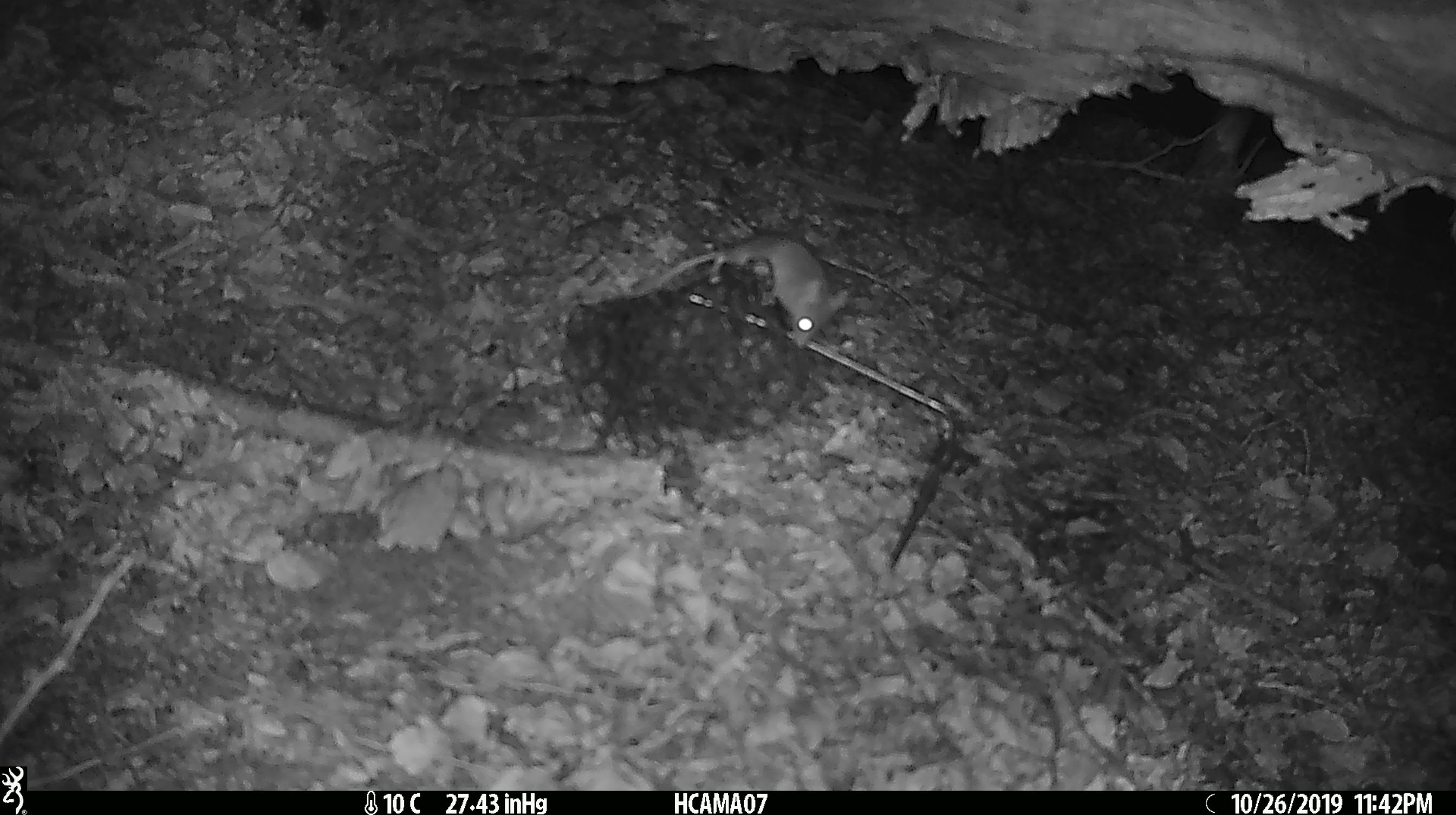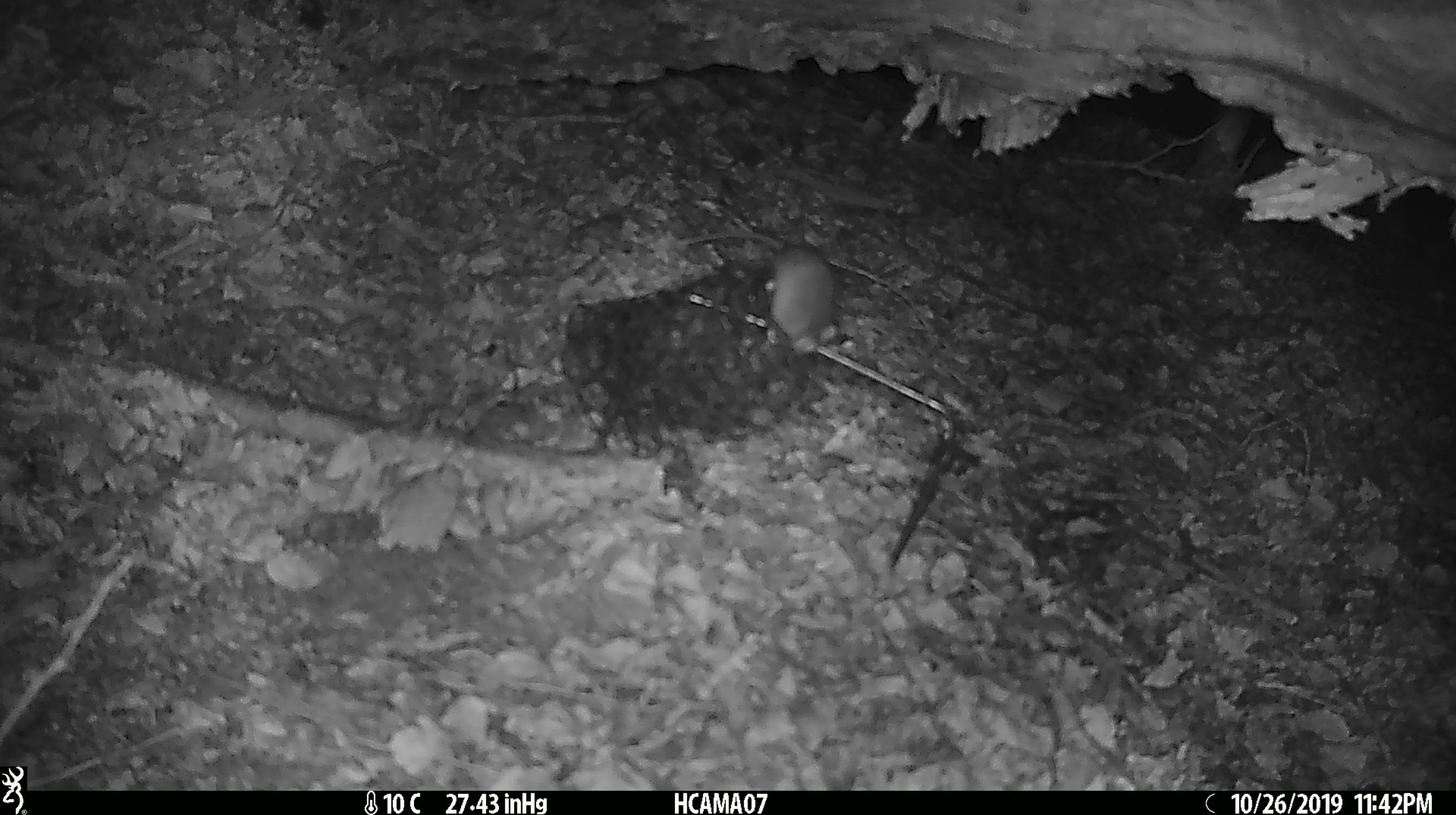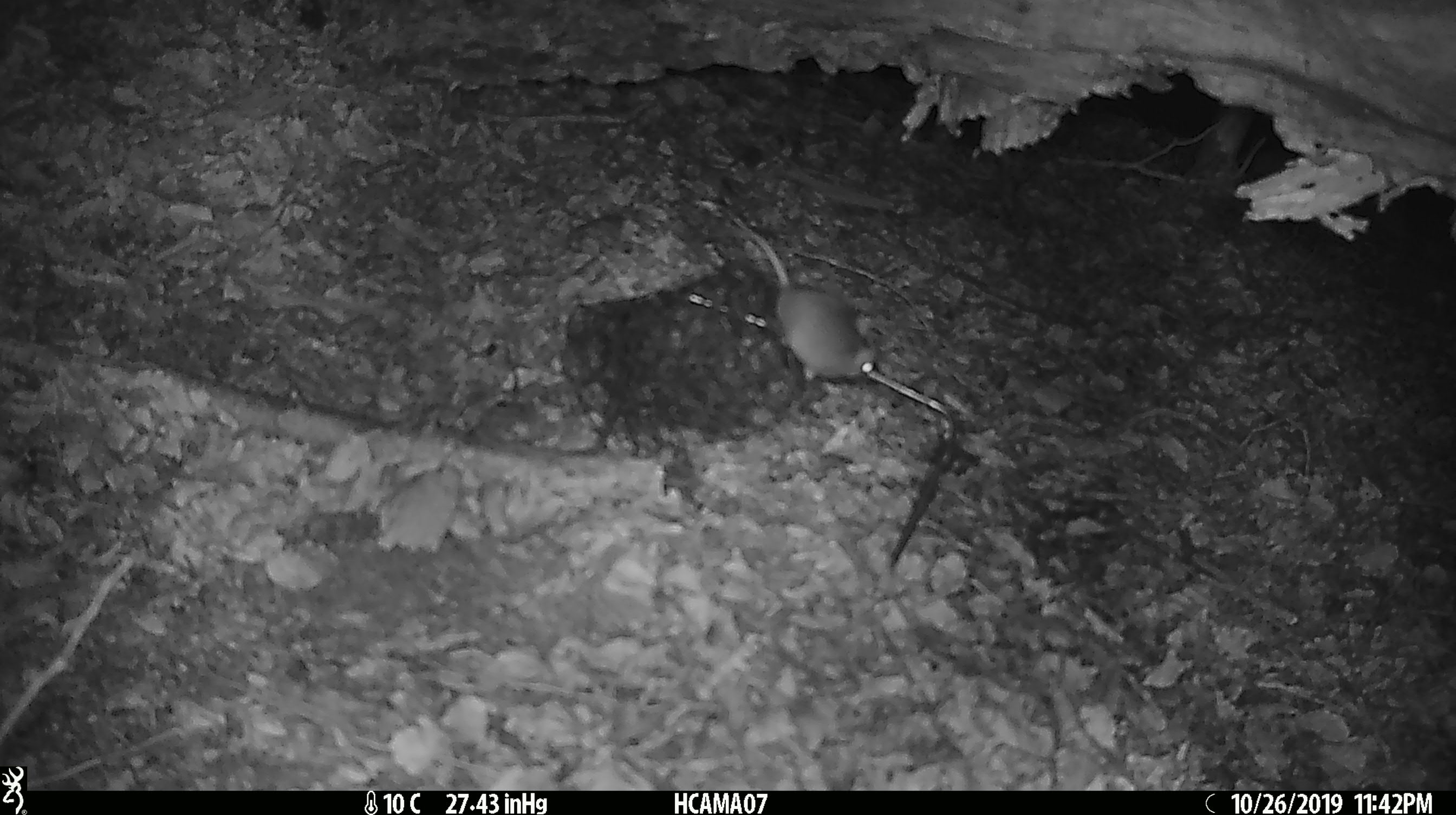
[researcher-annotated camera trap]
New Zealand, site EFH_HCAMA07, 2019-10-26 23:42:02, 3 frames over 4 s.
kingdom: Animalia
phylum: Chordata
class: Mammalia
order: Rodentia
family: Muridae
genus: Mus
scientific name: Mus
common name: mouse